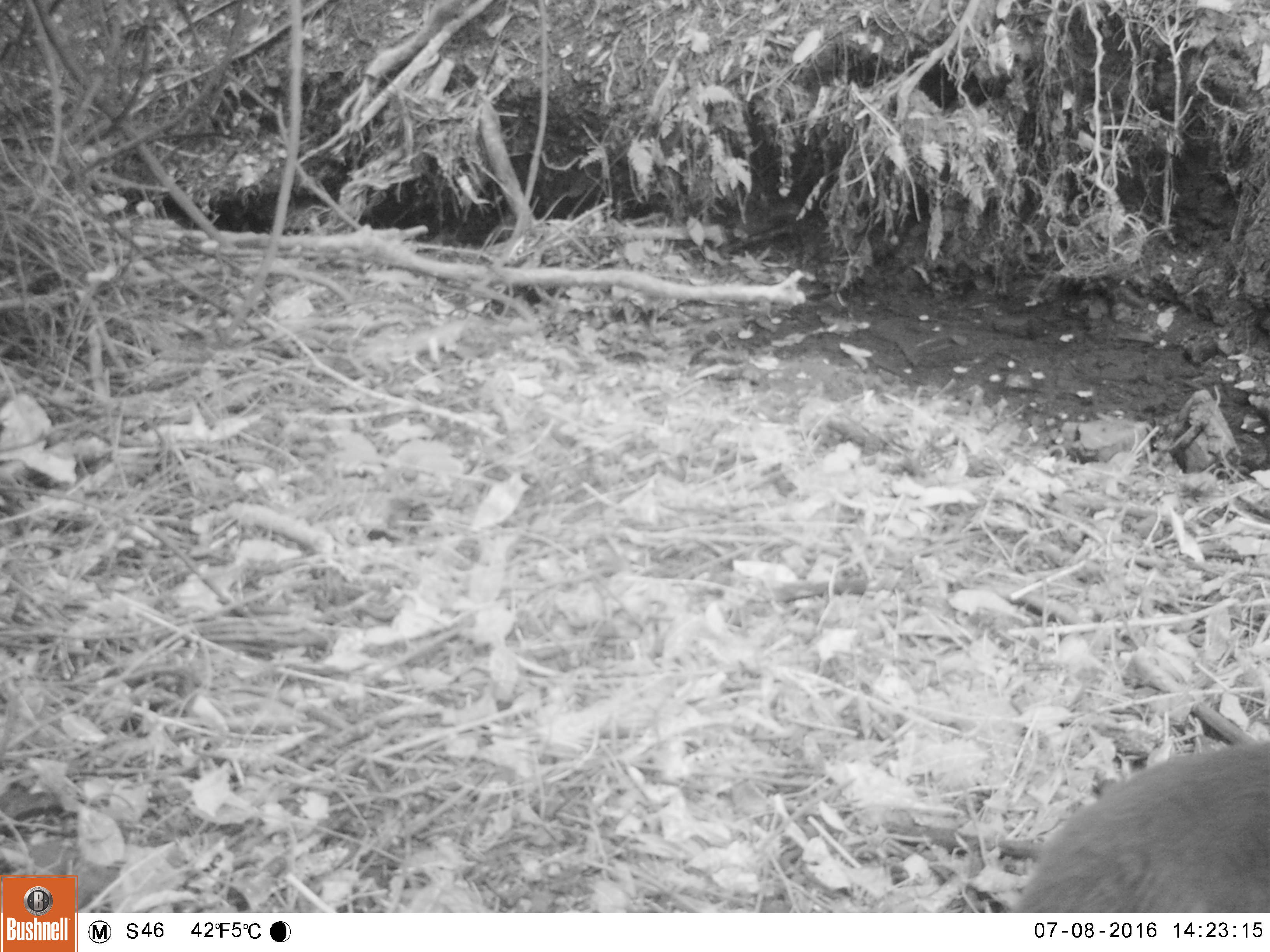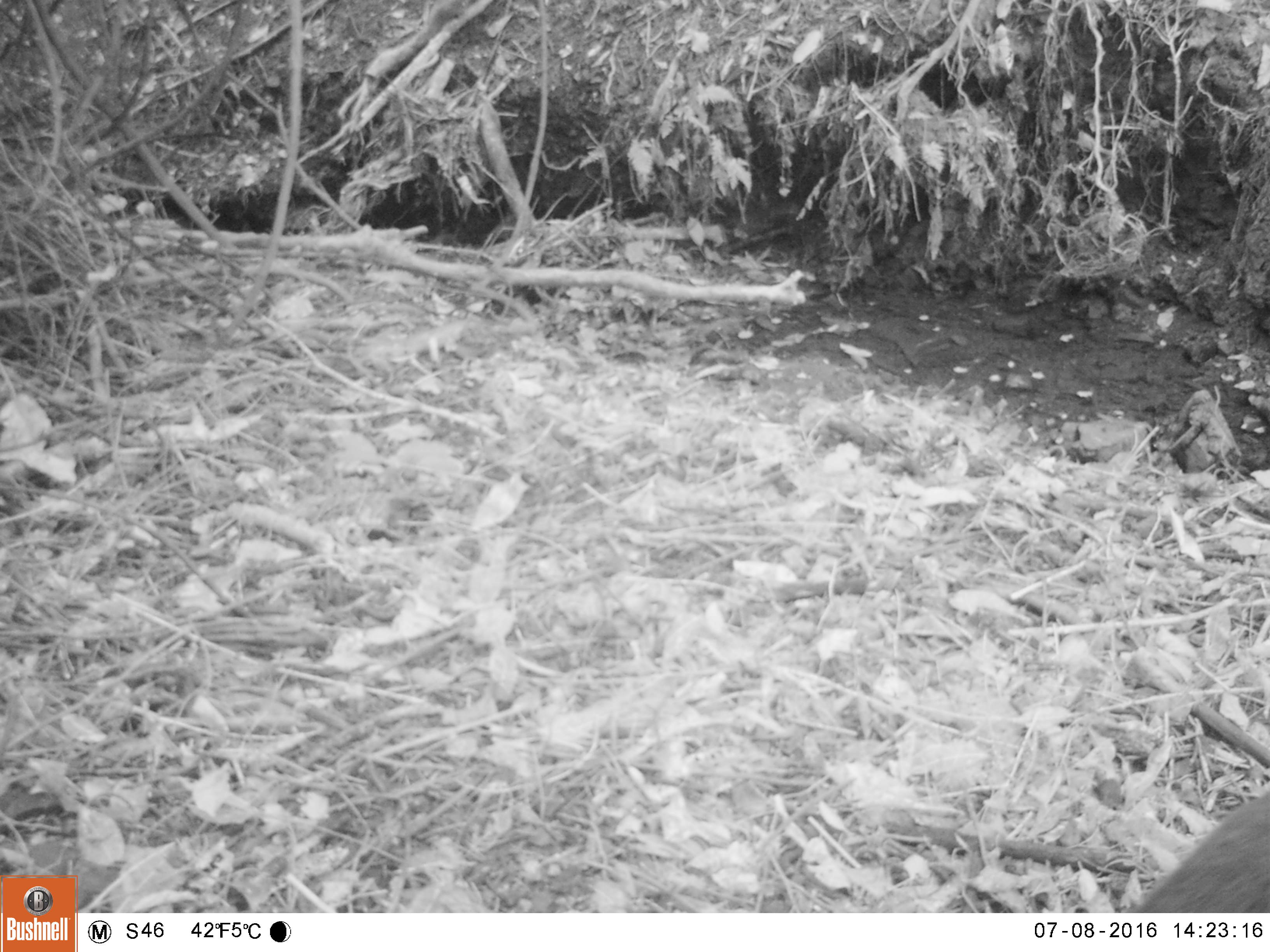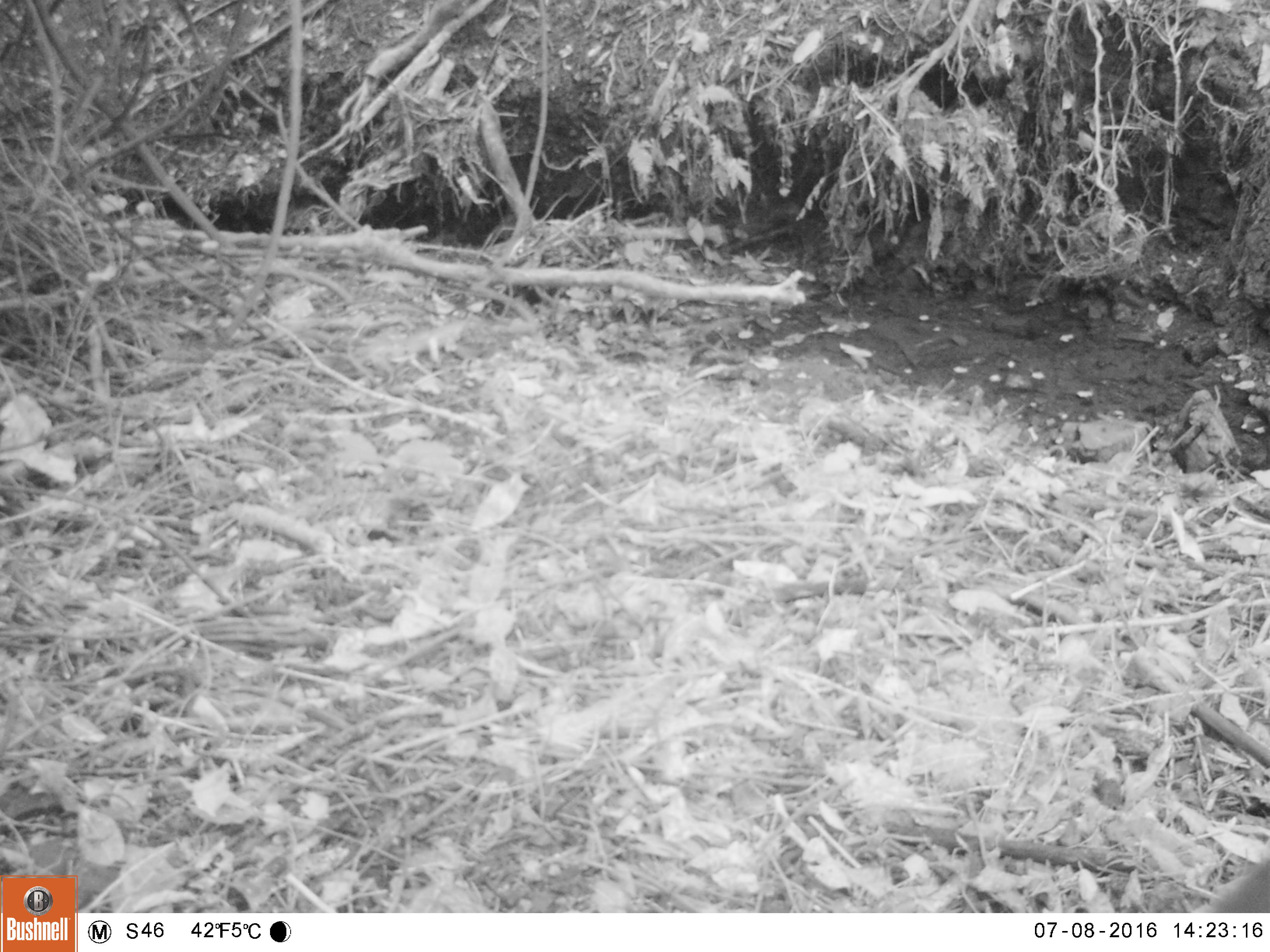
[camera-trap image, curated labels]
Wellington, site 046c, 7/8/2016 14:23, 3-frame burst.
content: unidentified animal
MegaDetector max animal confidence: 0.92